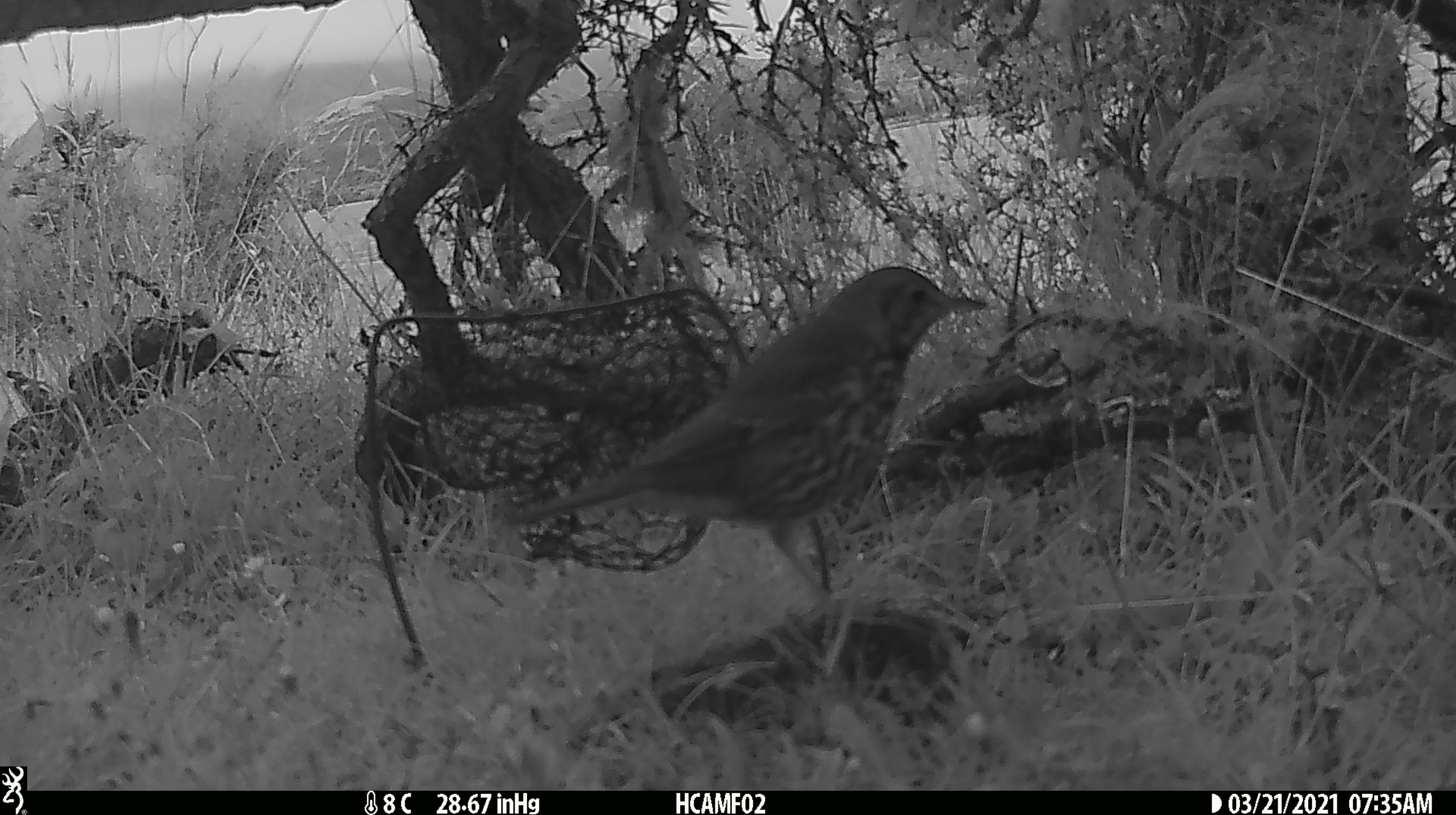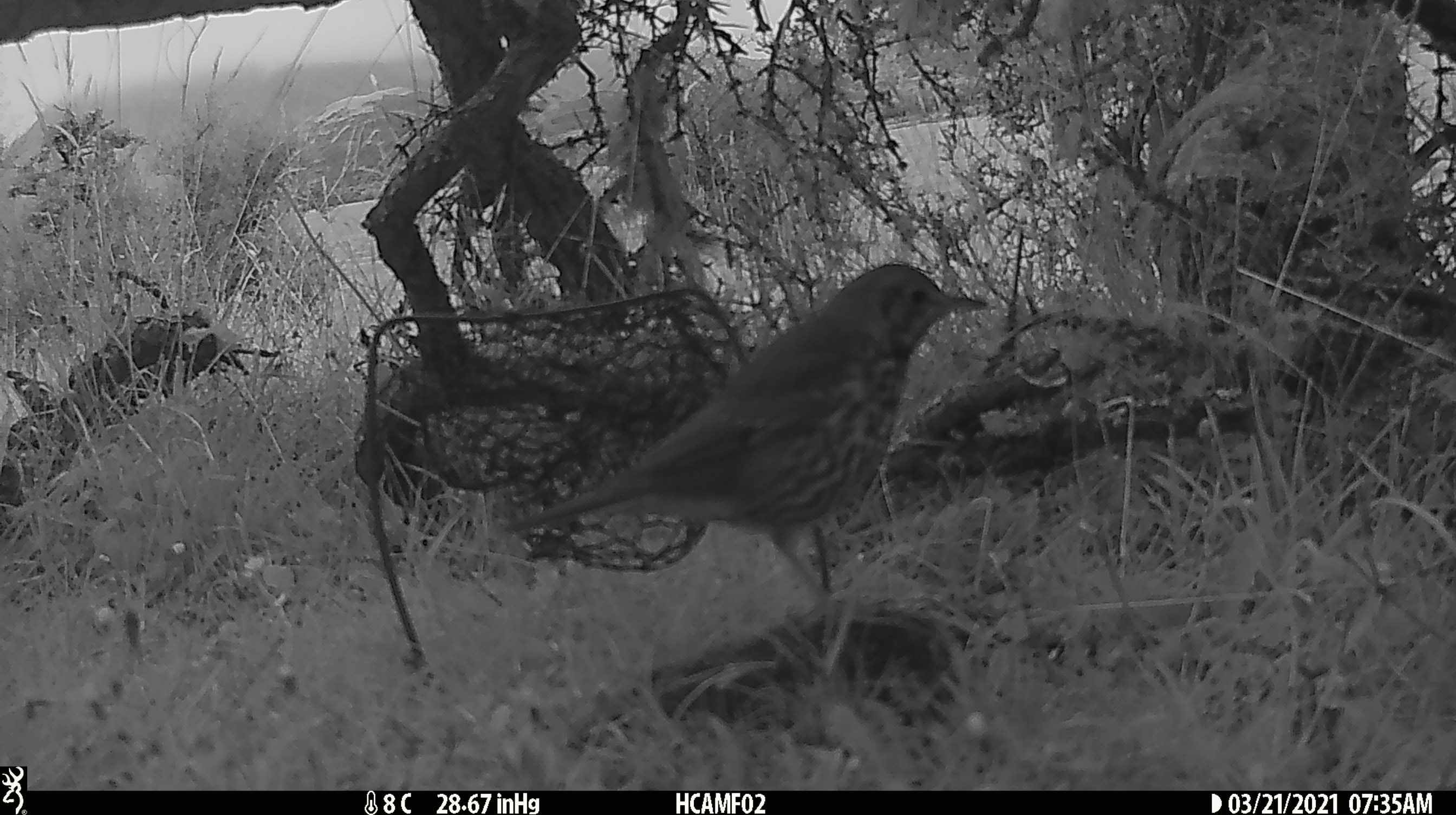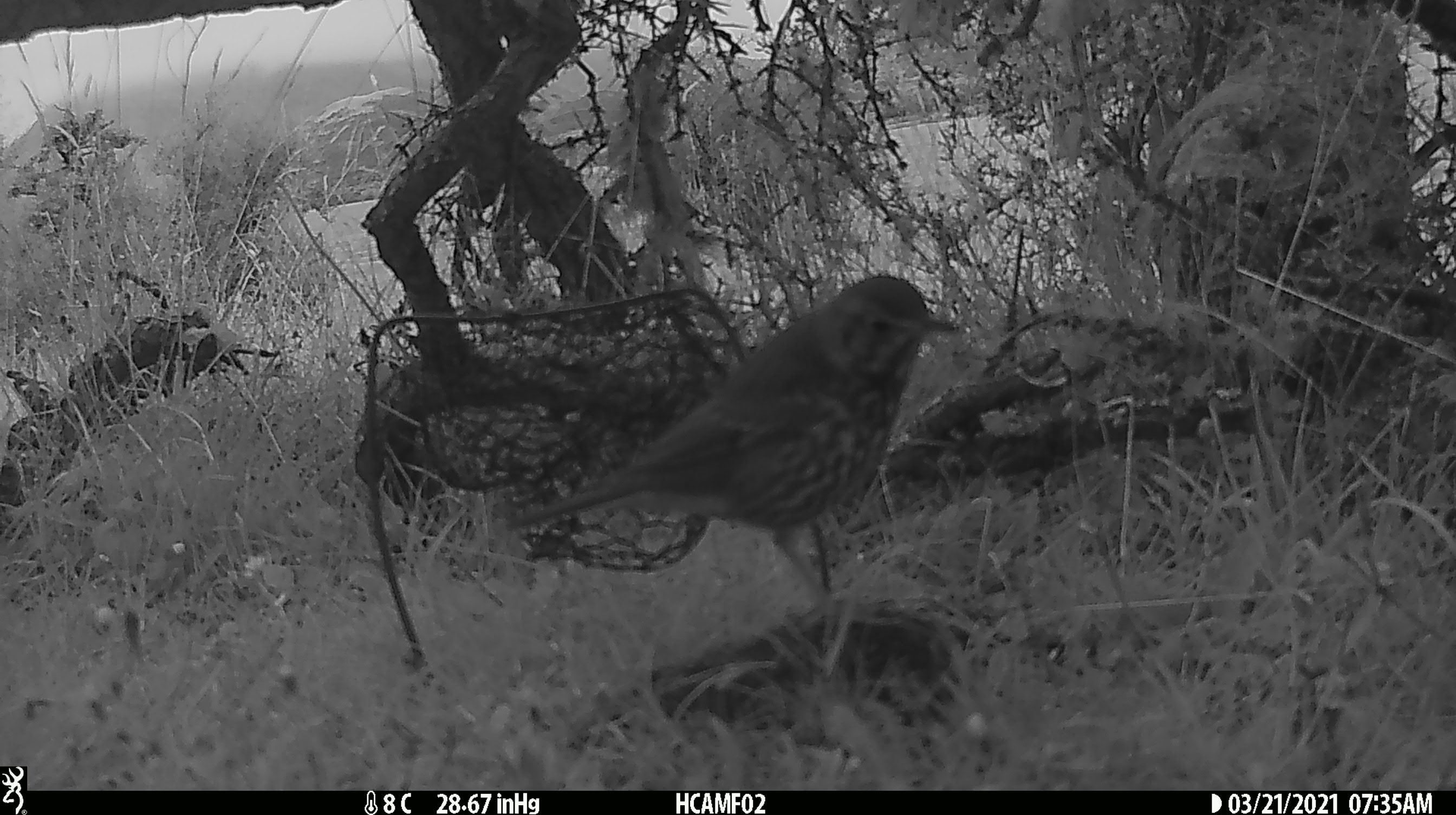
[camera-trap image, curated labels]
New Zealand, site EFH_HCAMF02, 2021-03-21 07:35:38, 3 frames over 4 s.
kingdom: Animalia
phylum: Chordata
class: Aves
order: Passeriformes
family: Turdidae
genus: Turdus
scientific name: Turdus philomelos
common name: song thrush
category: thrush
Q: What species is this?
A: Thrush (song thrush) (Turdus philomelos).